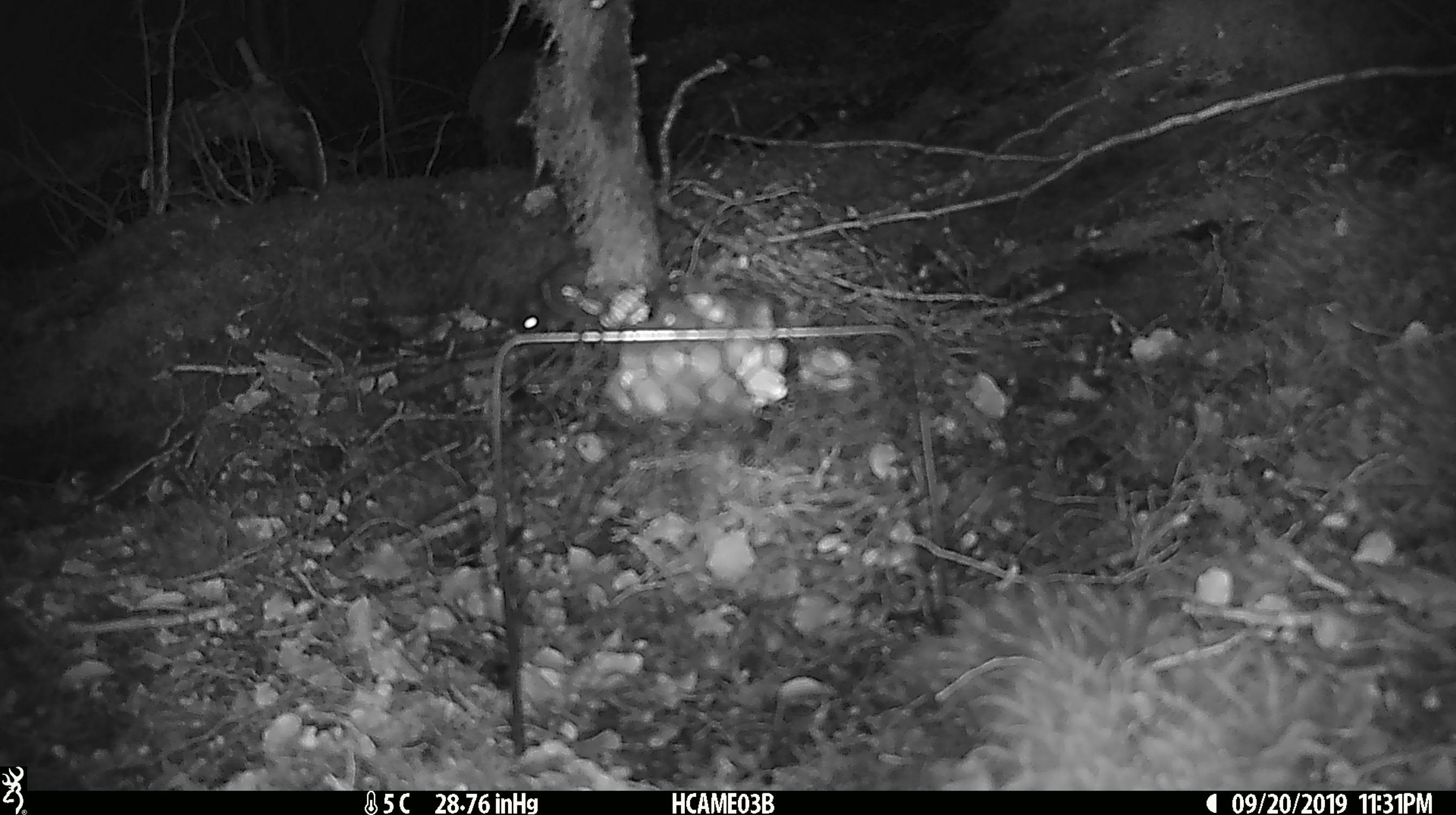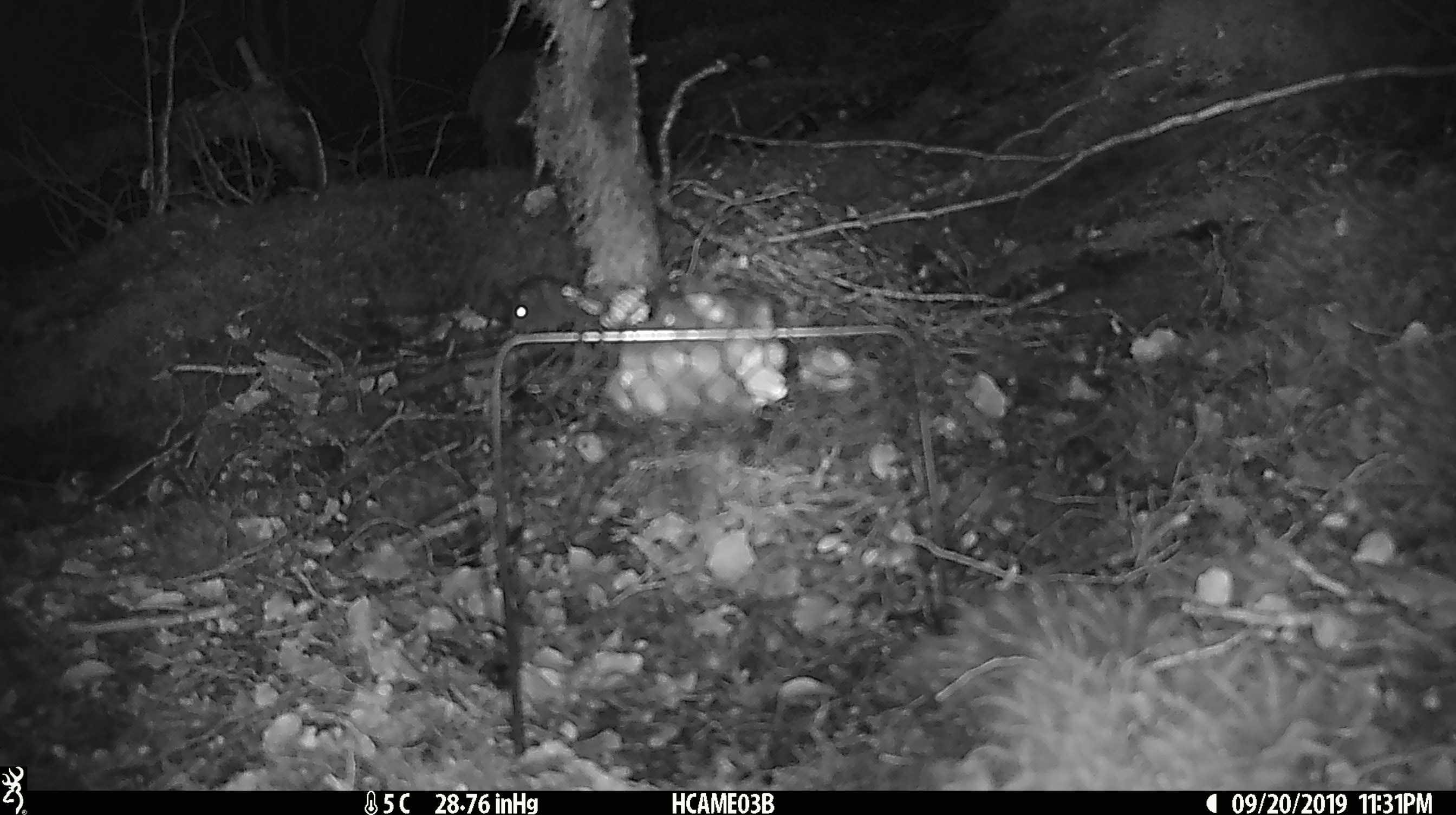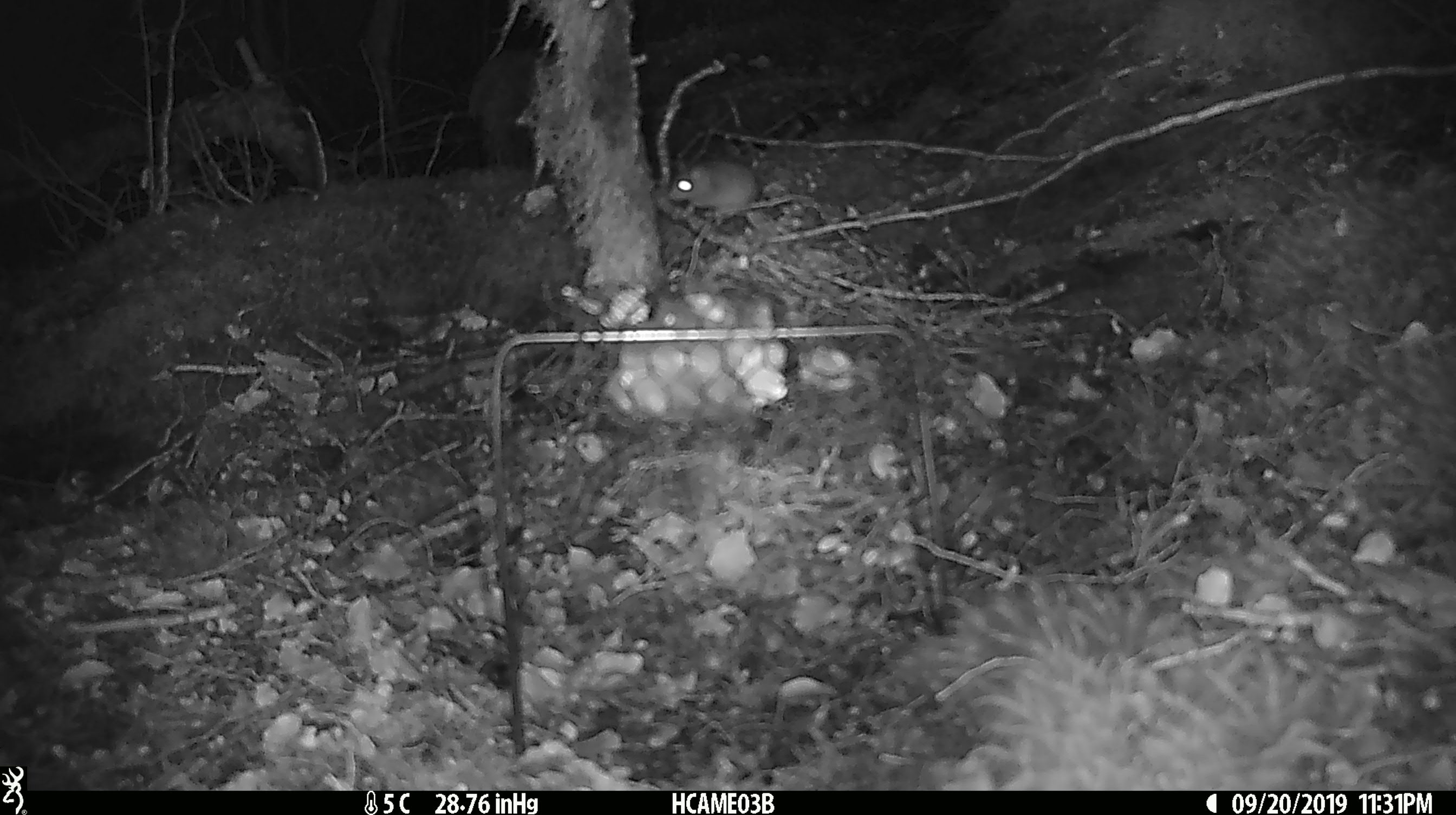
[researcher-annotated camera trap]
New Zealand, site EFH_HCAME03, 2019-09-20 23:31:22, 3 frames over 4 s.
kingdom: Animalia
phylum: Chordata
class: Mammalia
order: Rodentia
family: Muridae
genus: Mus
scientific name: Mus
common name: mouse